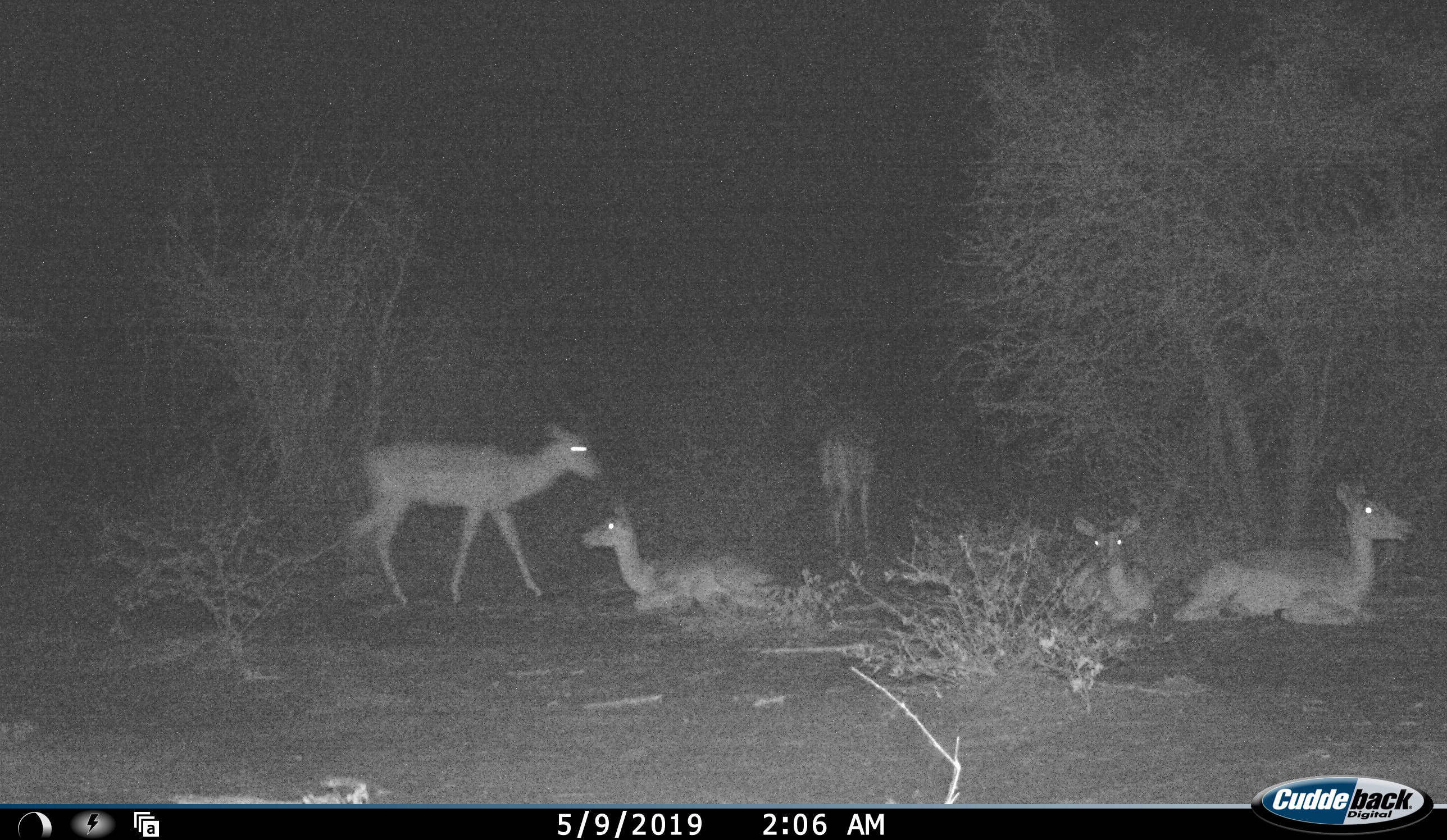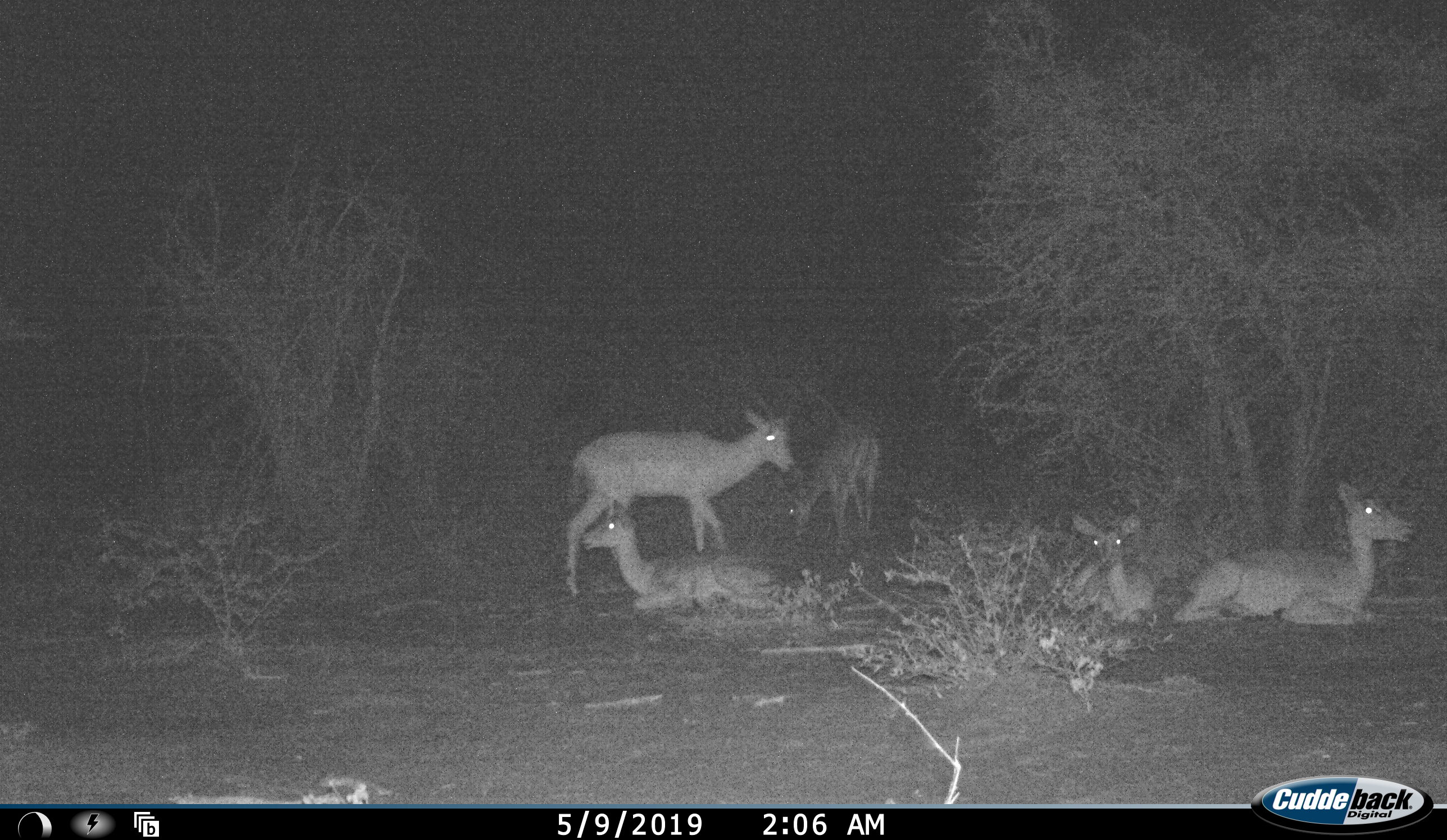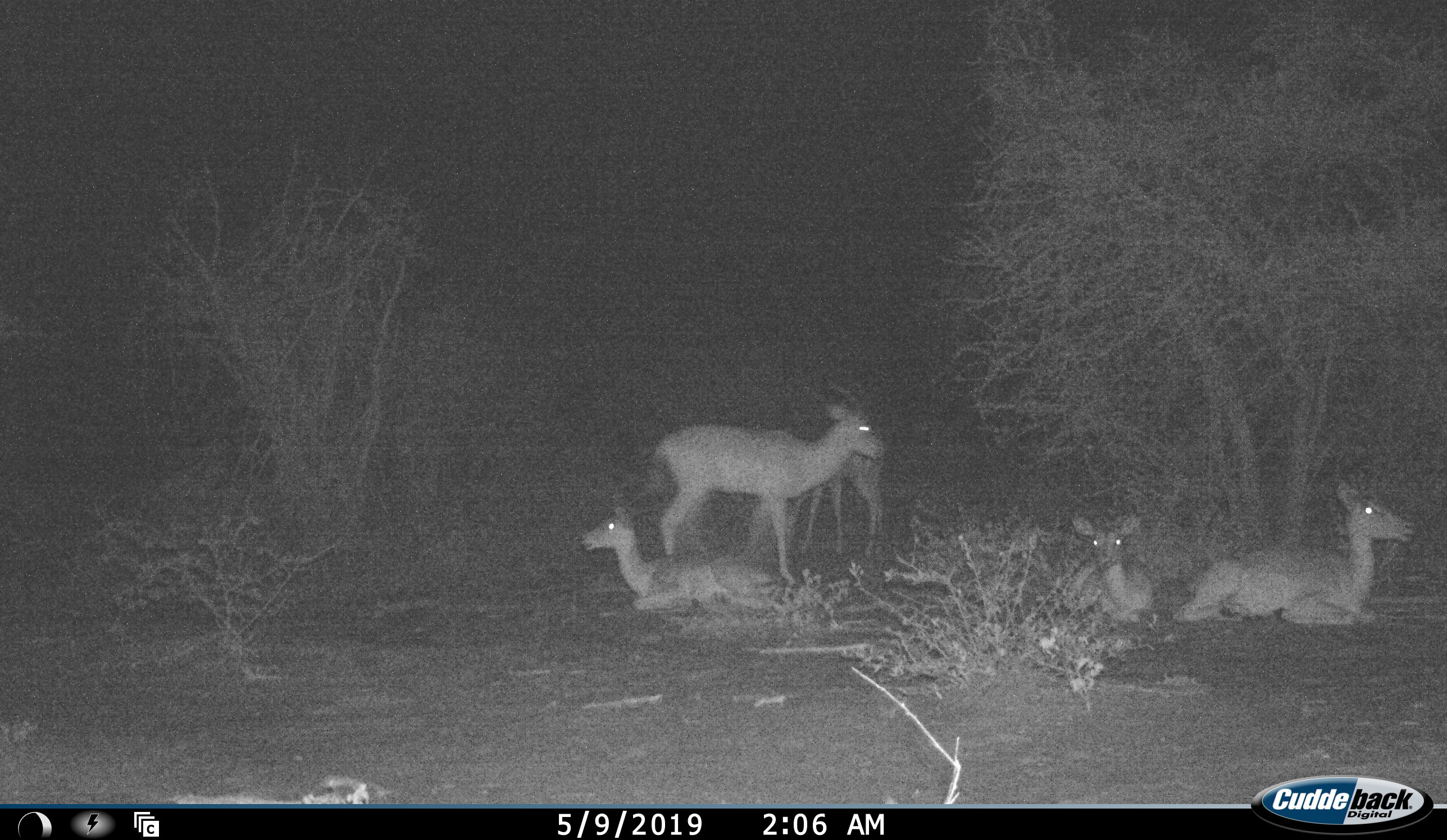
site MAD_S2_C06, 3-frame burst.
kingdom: Animalia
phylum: Chordata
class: Mammalia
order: Artiodactyla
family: Bovidae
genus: Aepyceros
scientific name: Aepyceros melampus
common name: impala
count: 5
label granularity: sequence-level